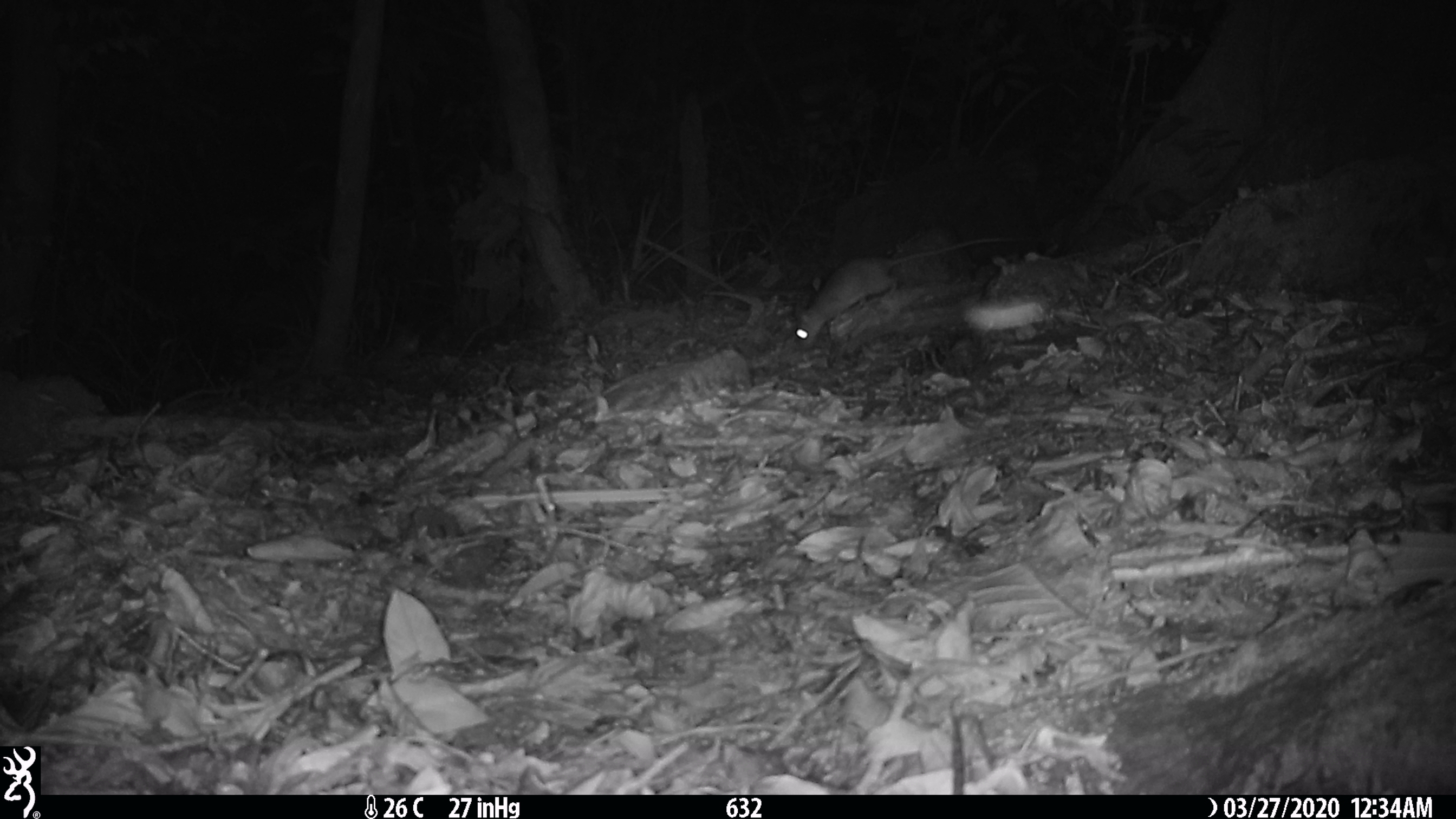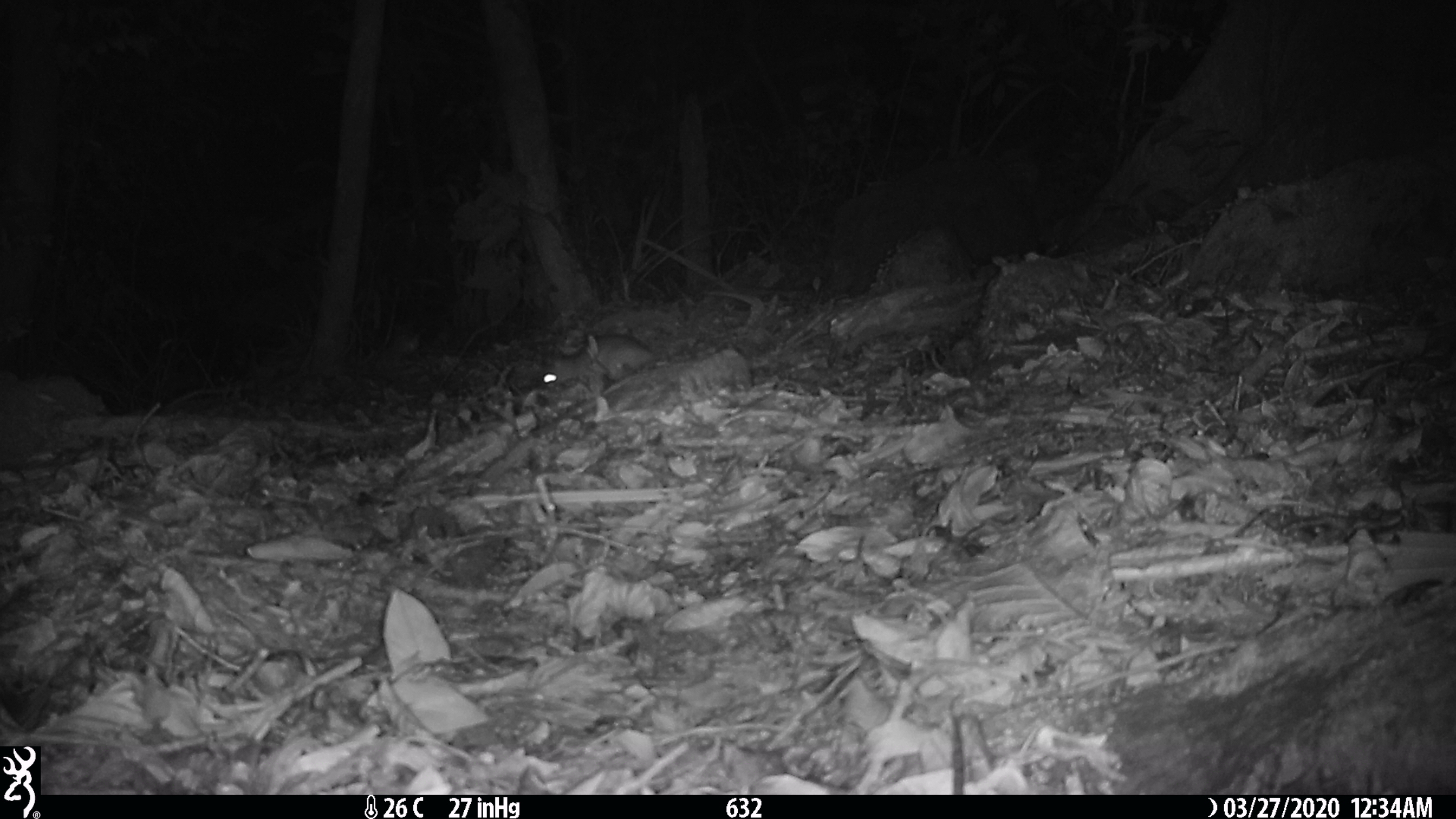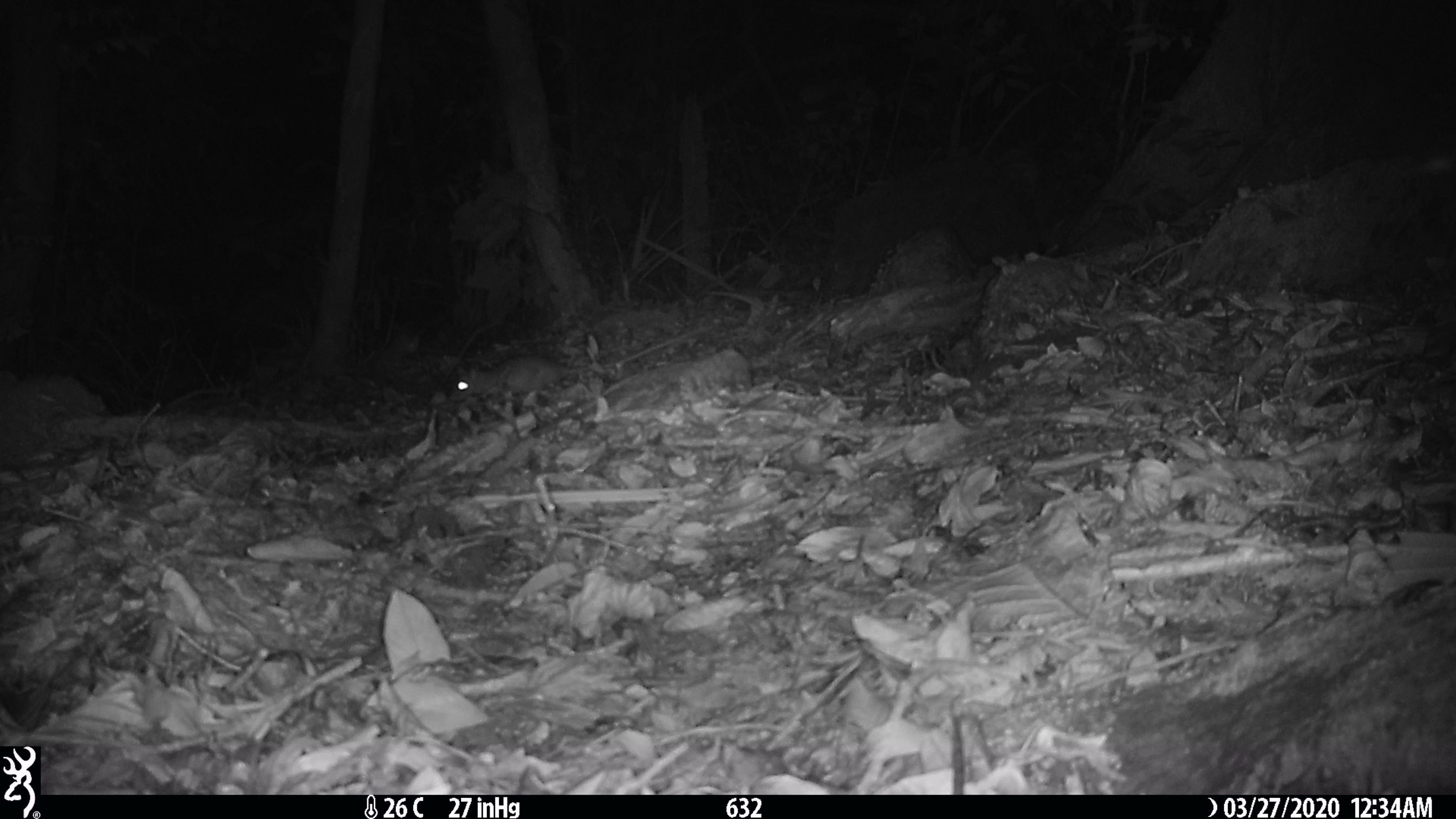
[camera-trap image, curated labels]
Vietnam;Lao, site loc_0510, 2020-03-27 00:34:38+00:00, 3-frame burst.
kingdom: Animalia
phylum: Chordata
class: Mammalia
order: Rodentia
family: Muridae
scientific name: Muridae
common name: old-world mice and rats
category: unidentified murid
Unidentified murid (old-world mice and rats) (Muridae). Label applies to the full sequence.